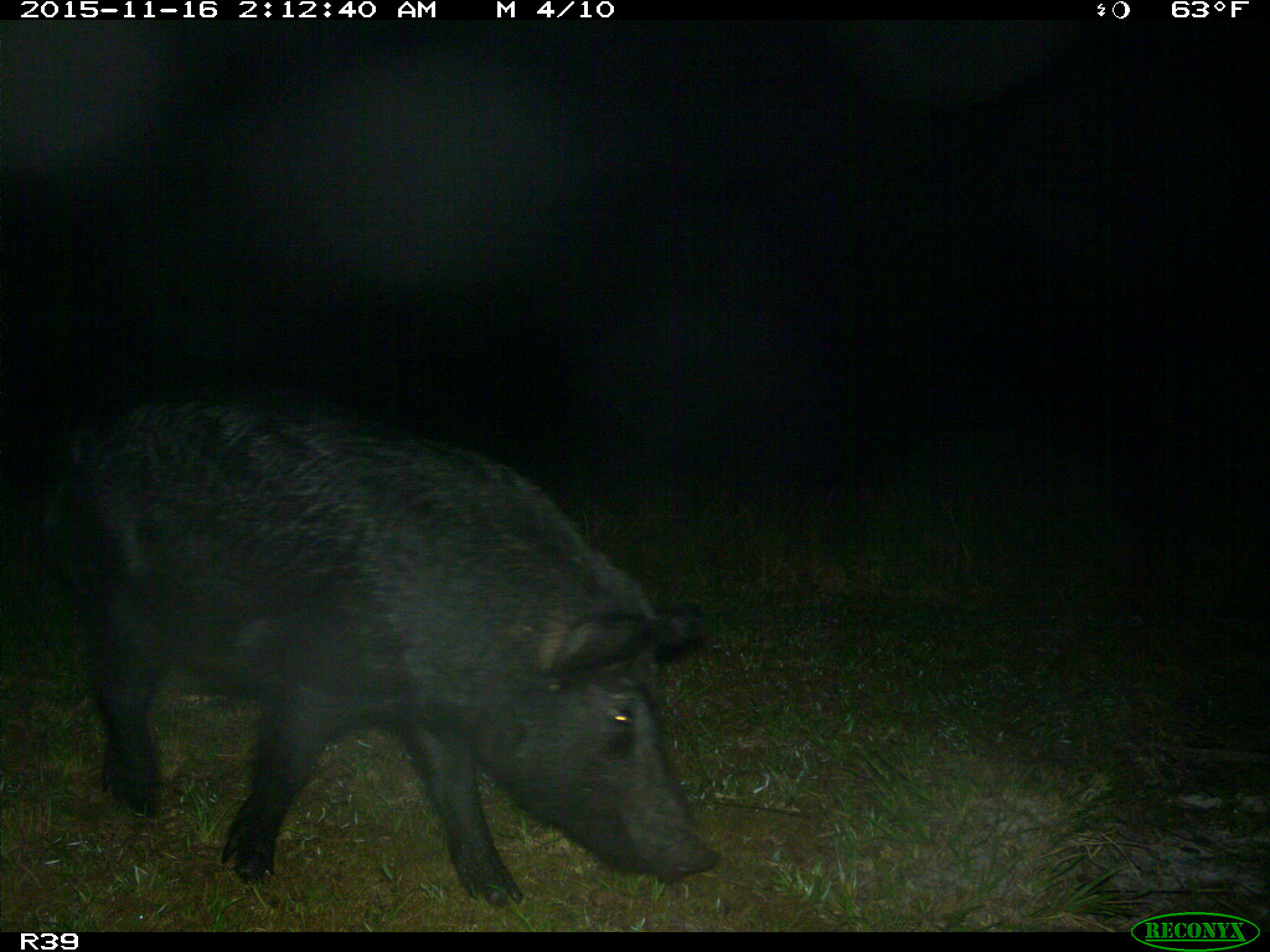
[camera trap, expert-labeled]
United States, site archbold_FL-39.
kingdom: Animalia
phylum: Chordata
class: Mammalia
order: Artiodactyla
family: Suidae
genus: Sus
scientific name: Sus scrofa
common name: wild boar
Sus scrofa (wild boar).